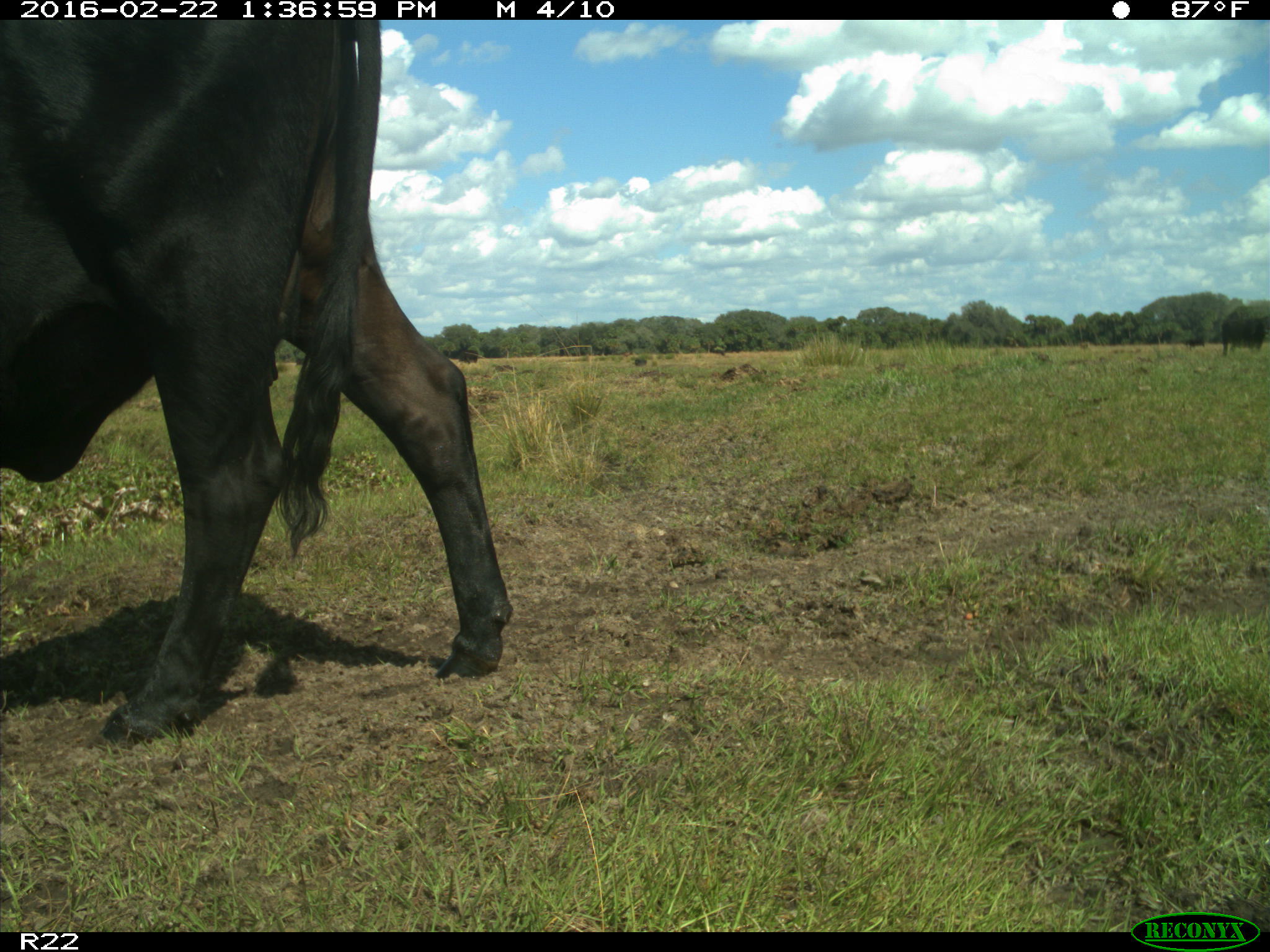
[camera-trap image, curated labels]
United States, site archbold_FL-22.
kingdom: Animalia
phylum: Chordata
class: Mammalia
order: Artiodactyla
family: Bovidae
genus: Bos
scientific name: Bos taurus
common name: domestic cow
Bos taurus (domestic cow).